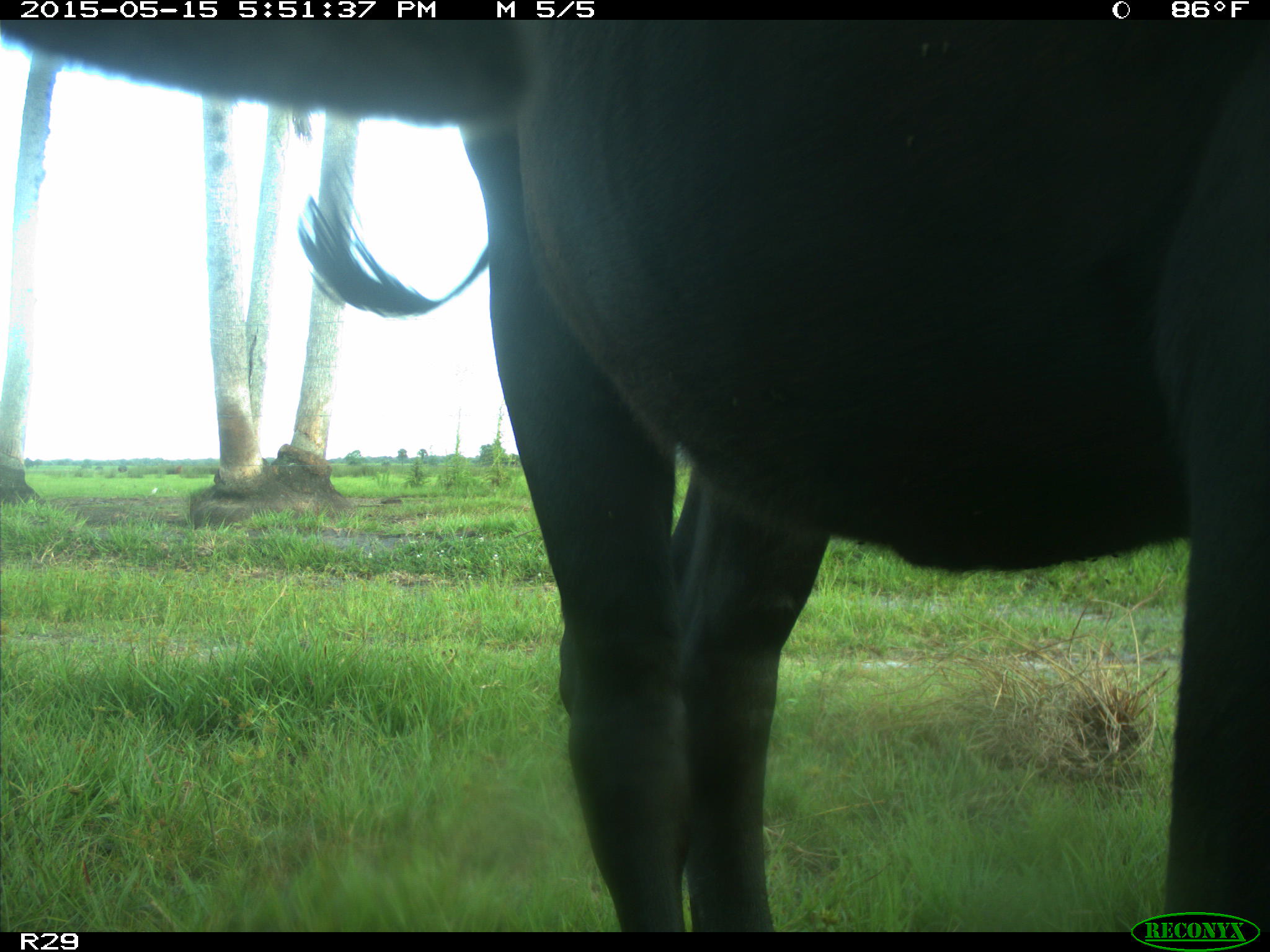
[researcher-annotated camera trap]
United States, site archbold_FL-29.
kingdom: Animalia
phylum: Chordata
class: Mammalia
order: Artiodactyla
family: Bovidae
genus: Bos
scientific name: Bos taurus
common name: domestic cow